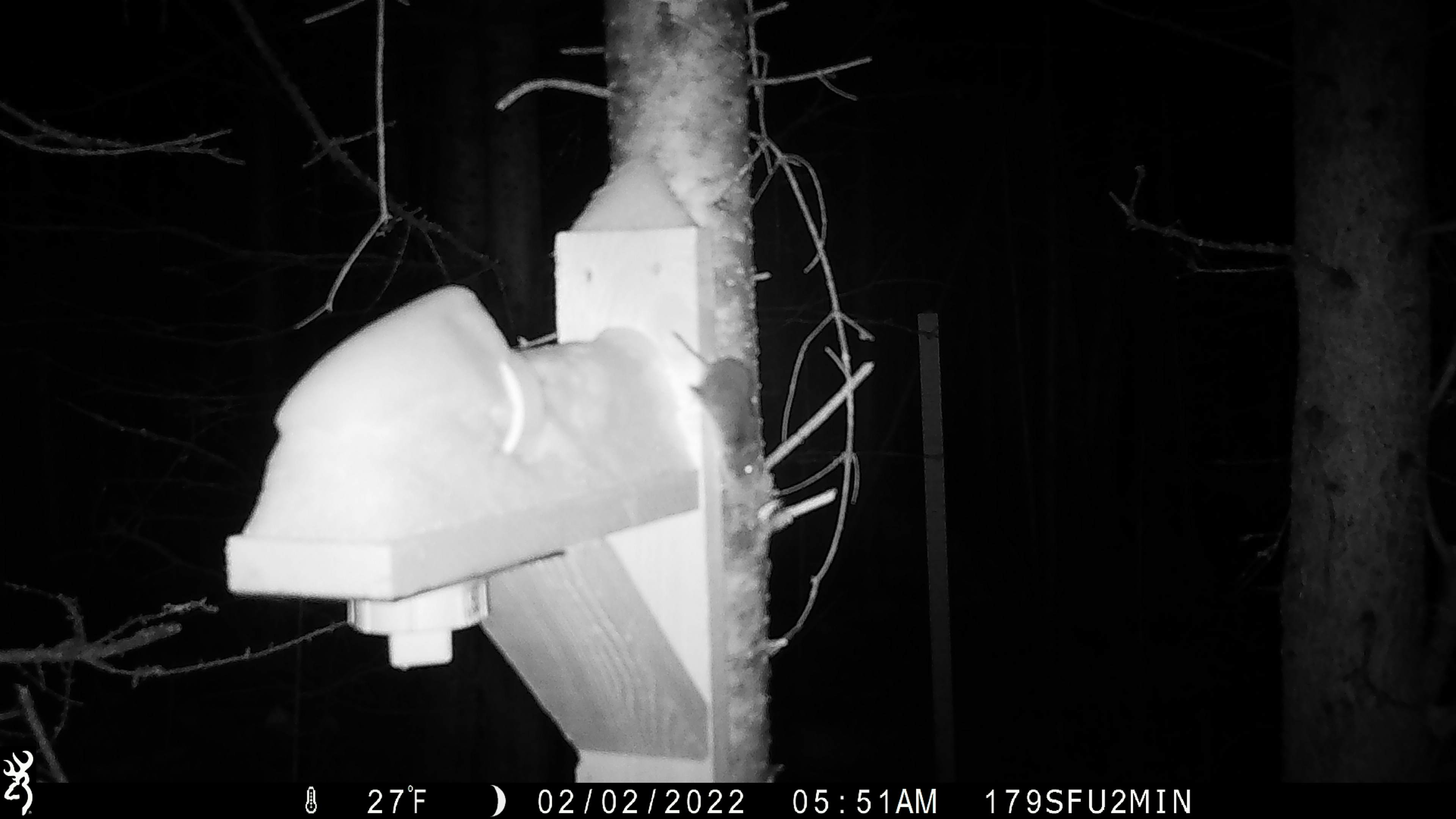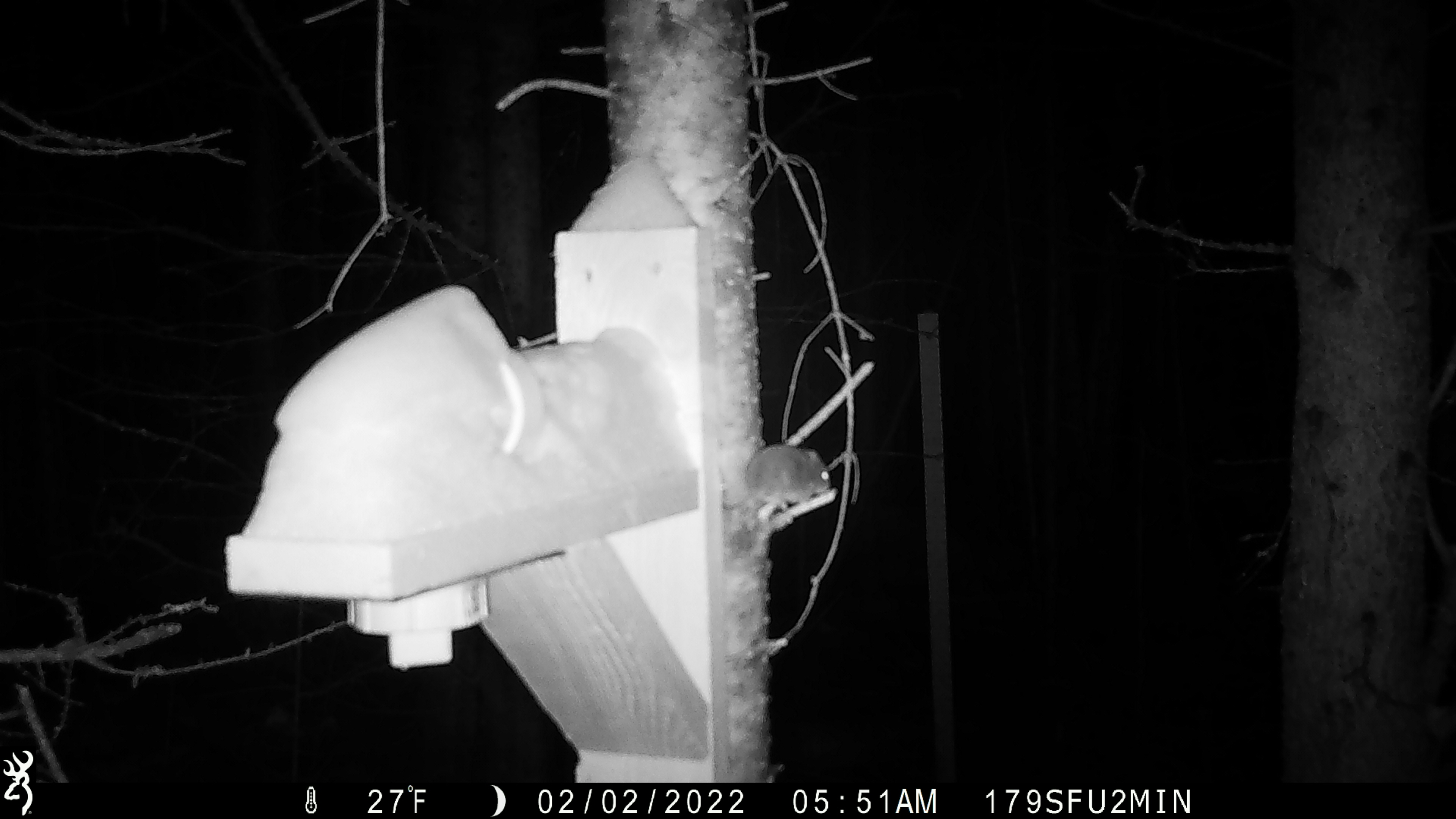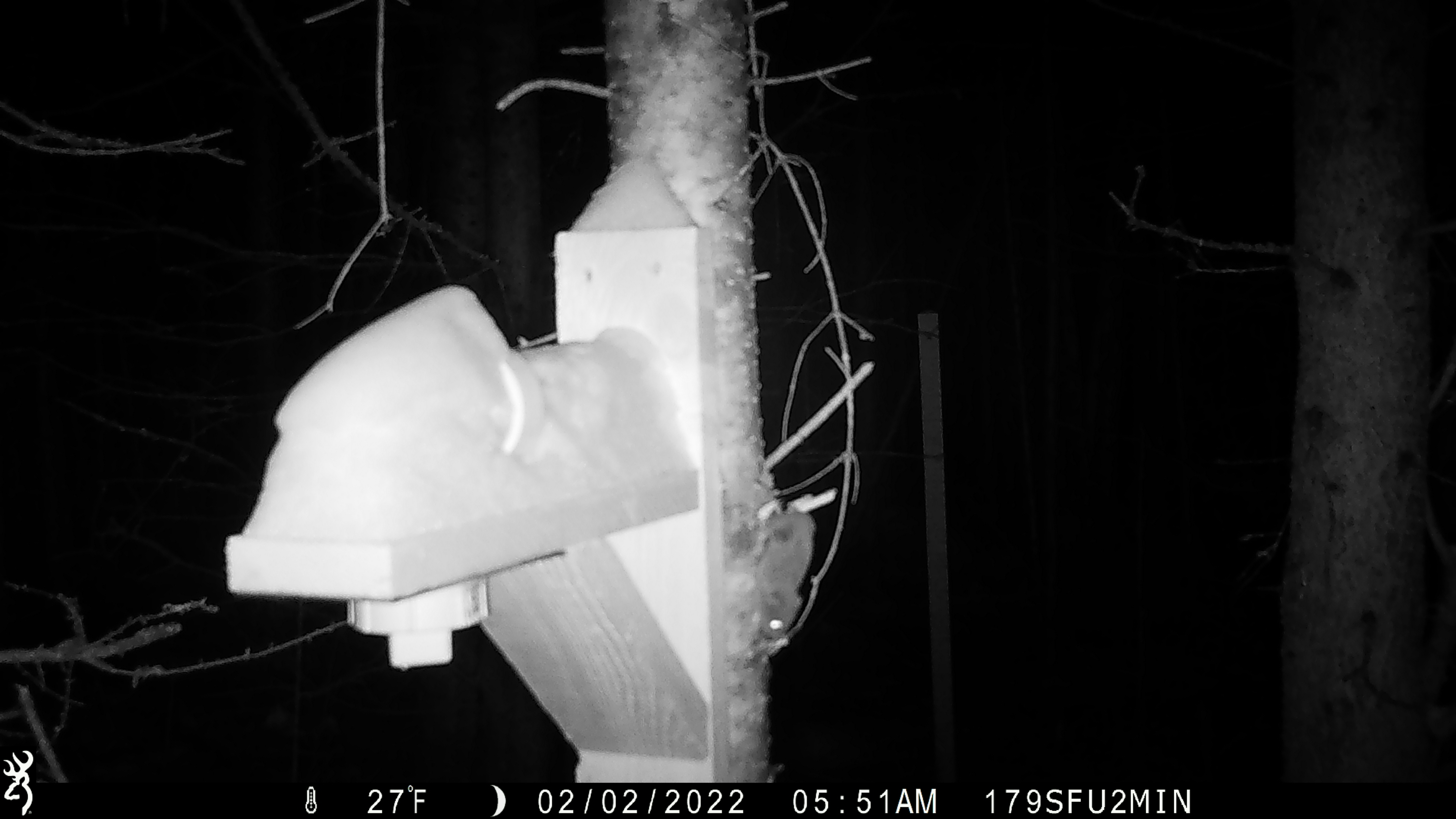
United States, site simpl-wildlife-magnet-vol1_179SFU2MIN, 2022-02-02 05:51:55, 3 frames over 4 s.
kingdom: Animalia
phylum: Chordata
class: Mammalia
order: Rodentia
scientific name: Rodentia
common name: mouse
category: mouse sp.